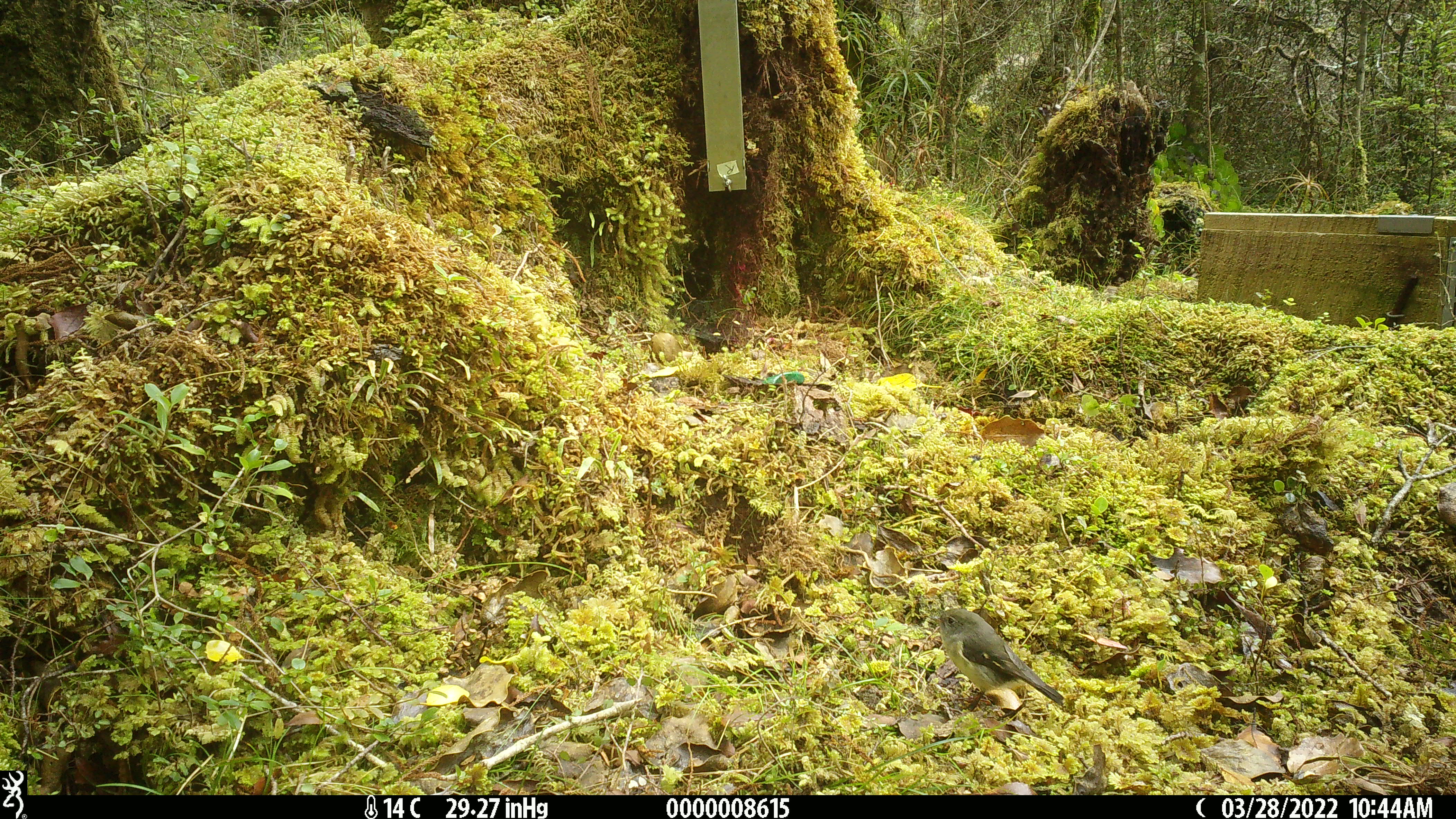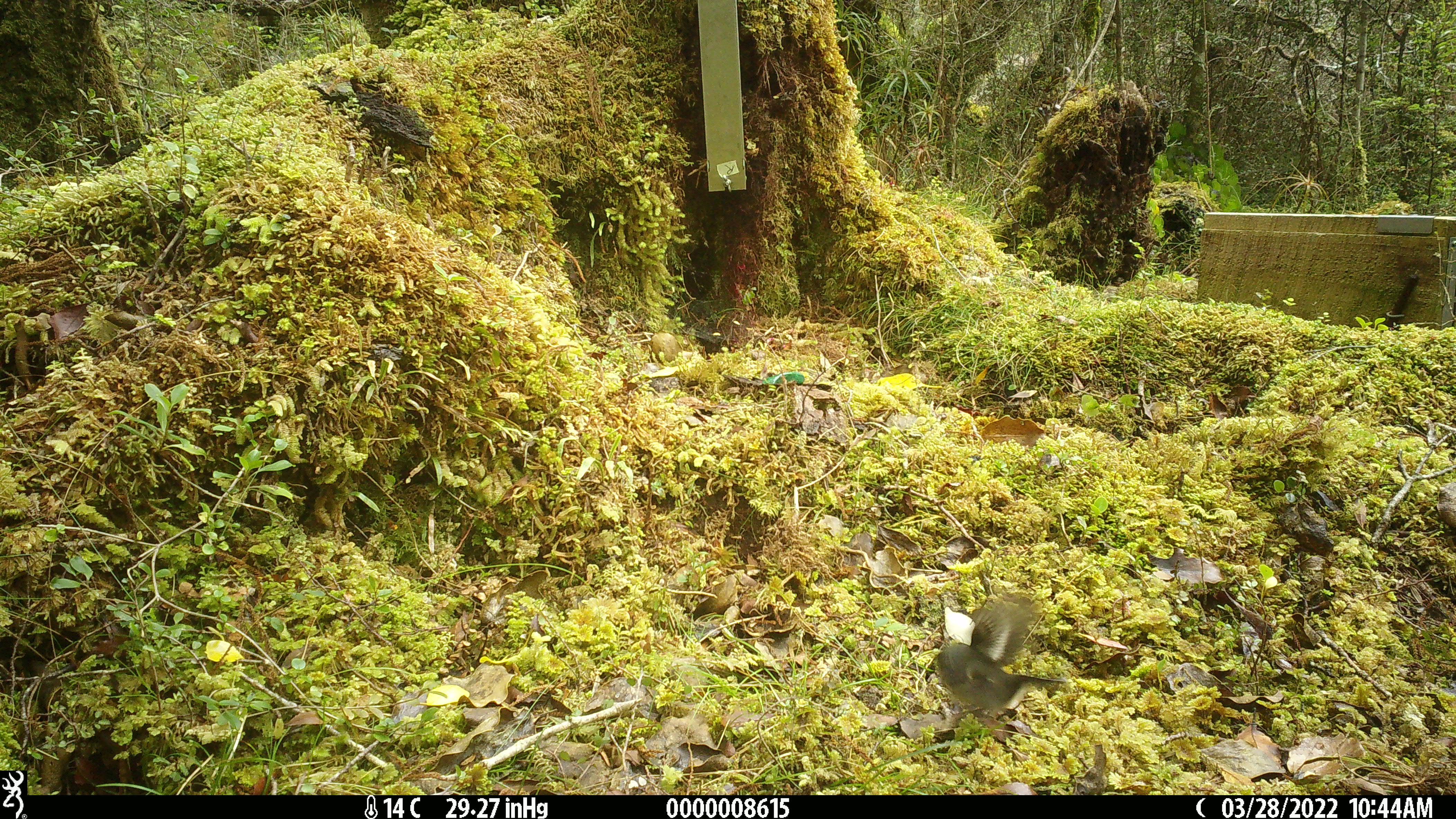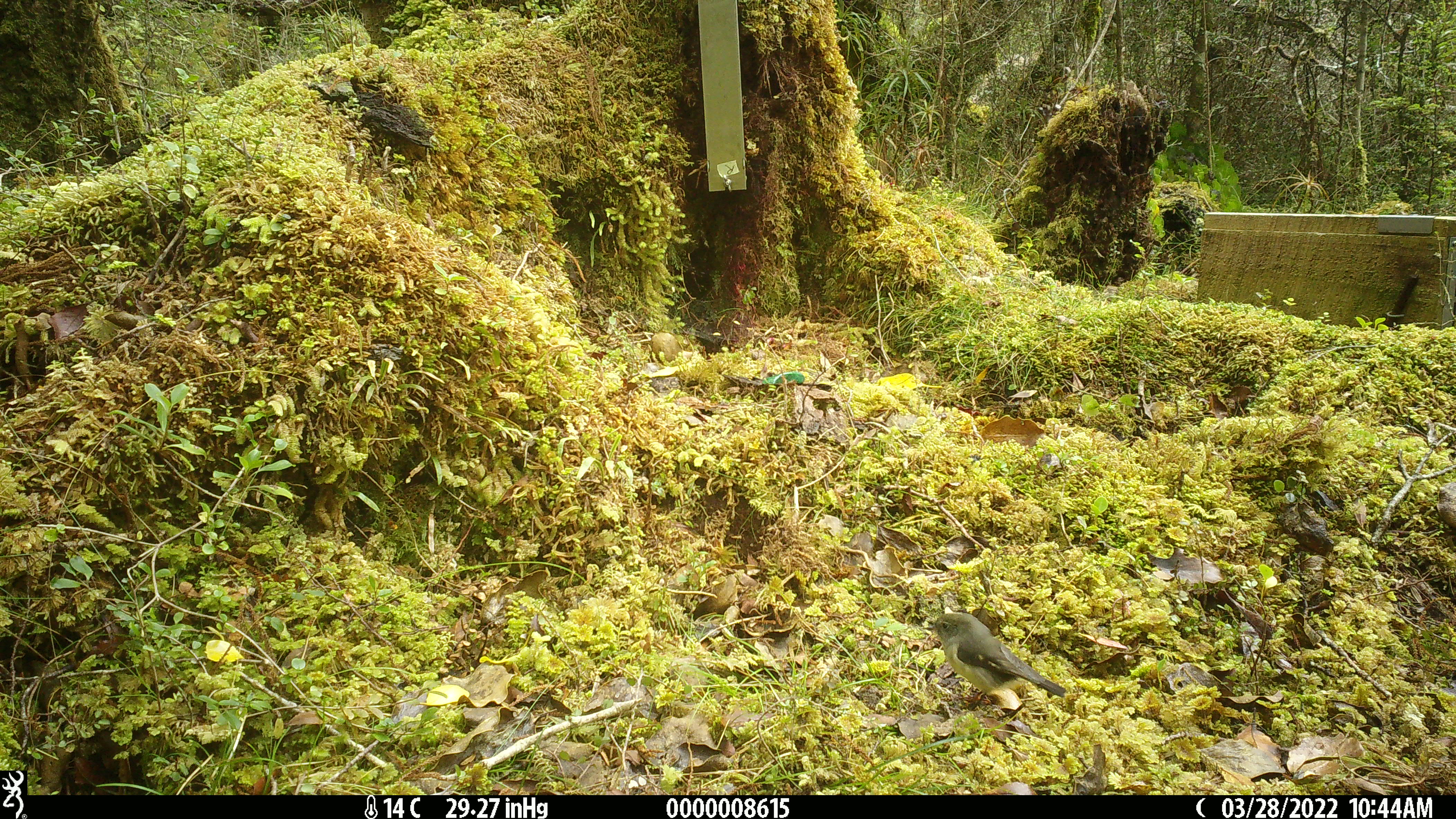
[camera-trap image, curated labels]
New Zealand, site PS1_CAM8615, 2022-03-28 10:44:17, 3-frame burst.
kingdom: Animalia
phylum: Chordata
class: Aves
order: Passeriformes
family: Petroicidae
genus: Petroica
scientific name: Petroica macrocephala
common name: tomtit